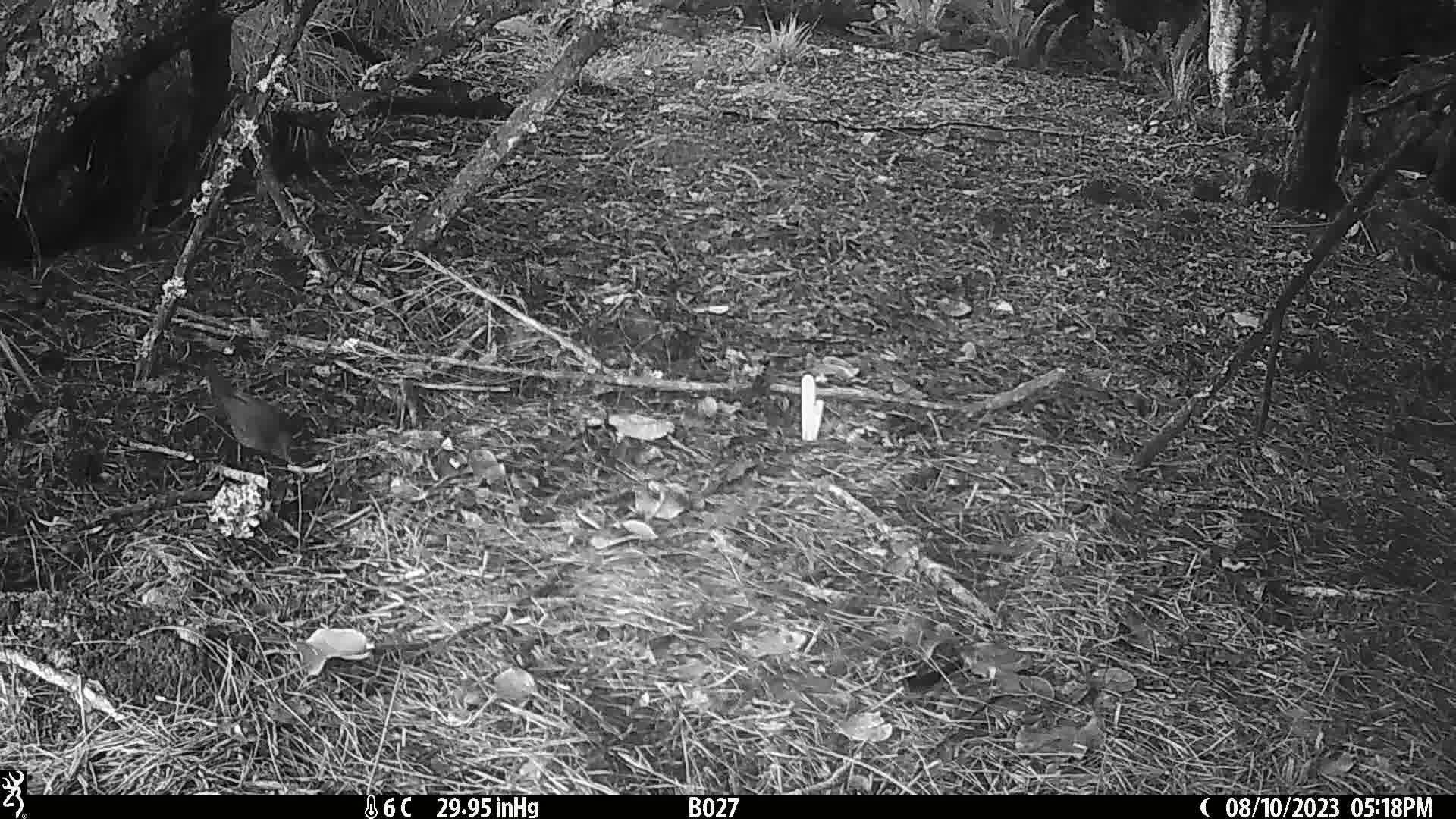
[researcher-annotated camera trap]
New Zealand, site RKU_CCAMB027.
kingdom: Animalia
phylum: Chordata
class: Aves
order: Passeriformes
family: Turdidae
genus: Turdus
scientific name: Turdus merula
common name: eurasian blackbird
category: blackbird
Blackbird (eurasian blackbird) (Turdus merula).